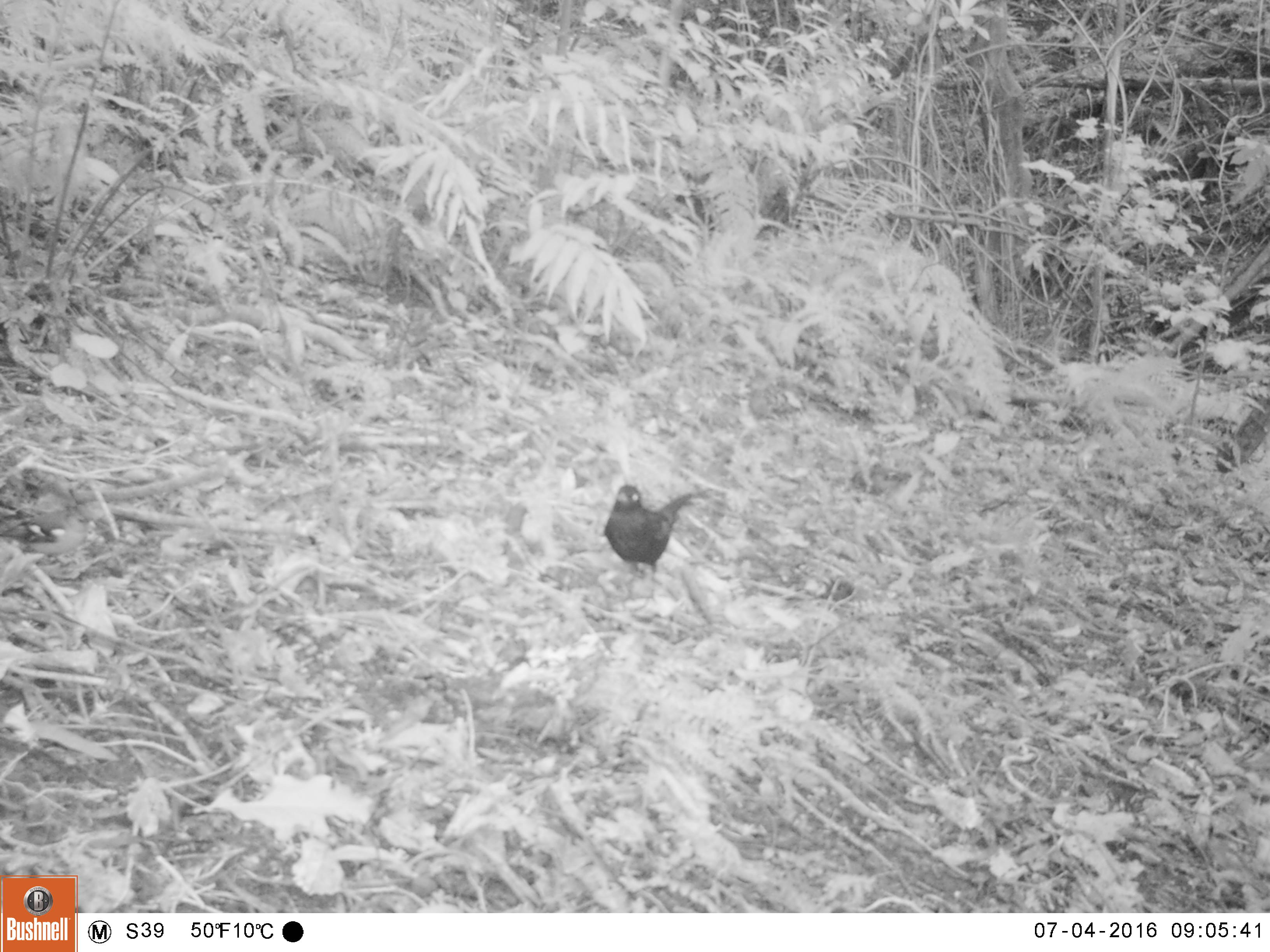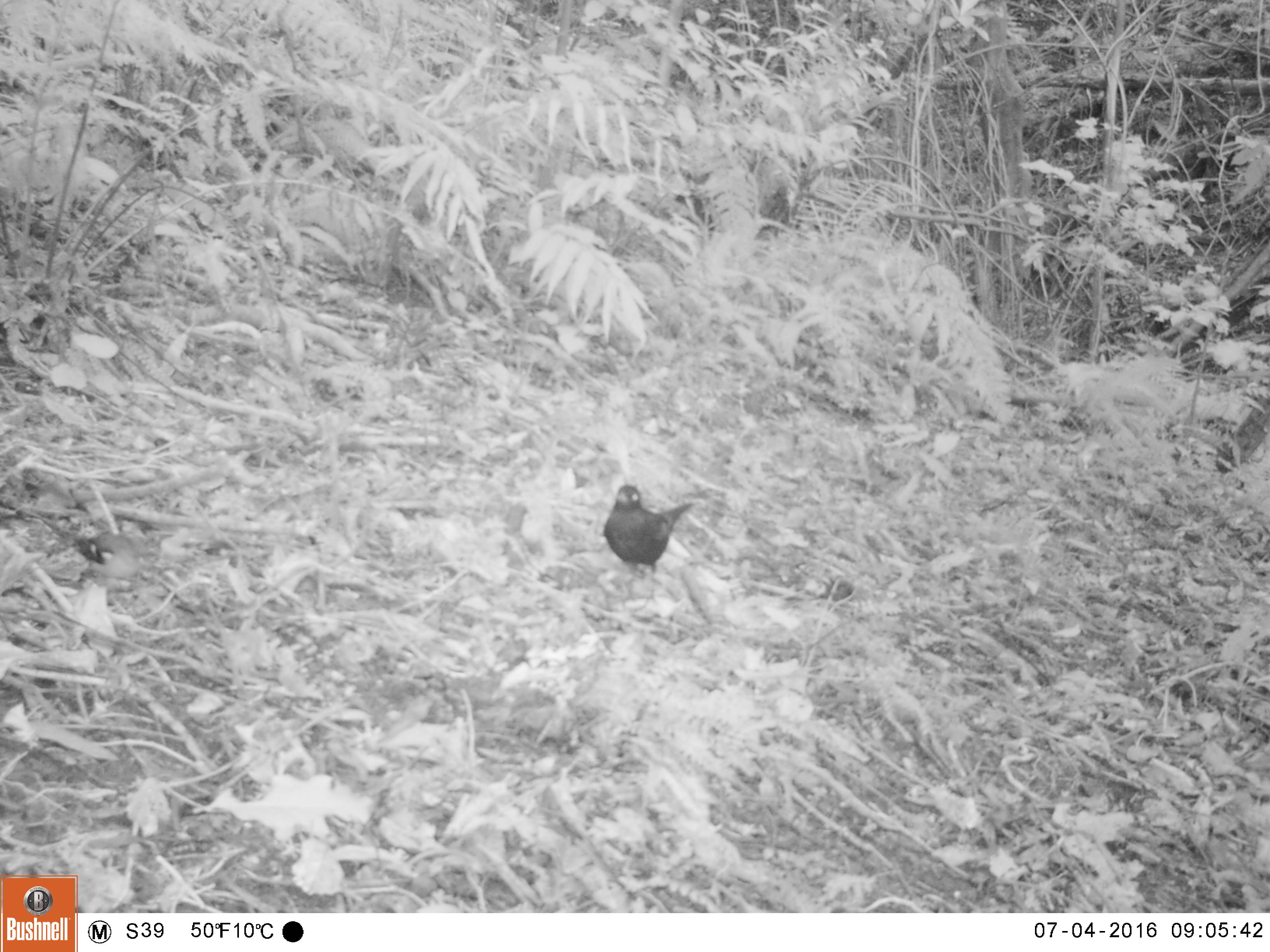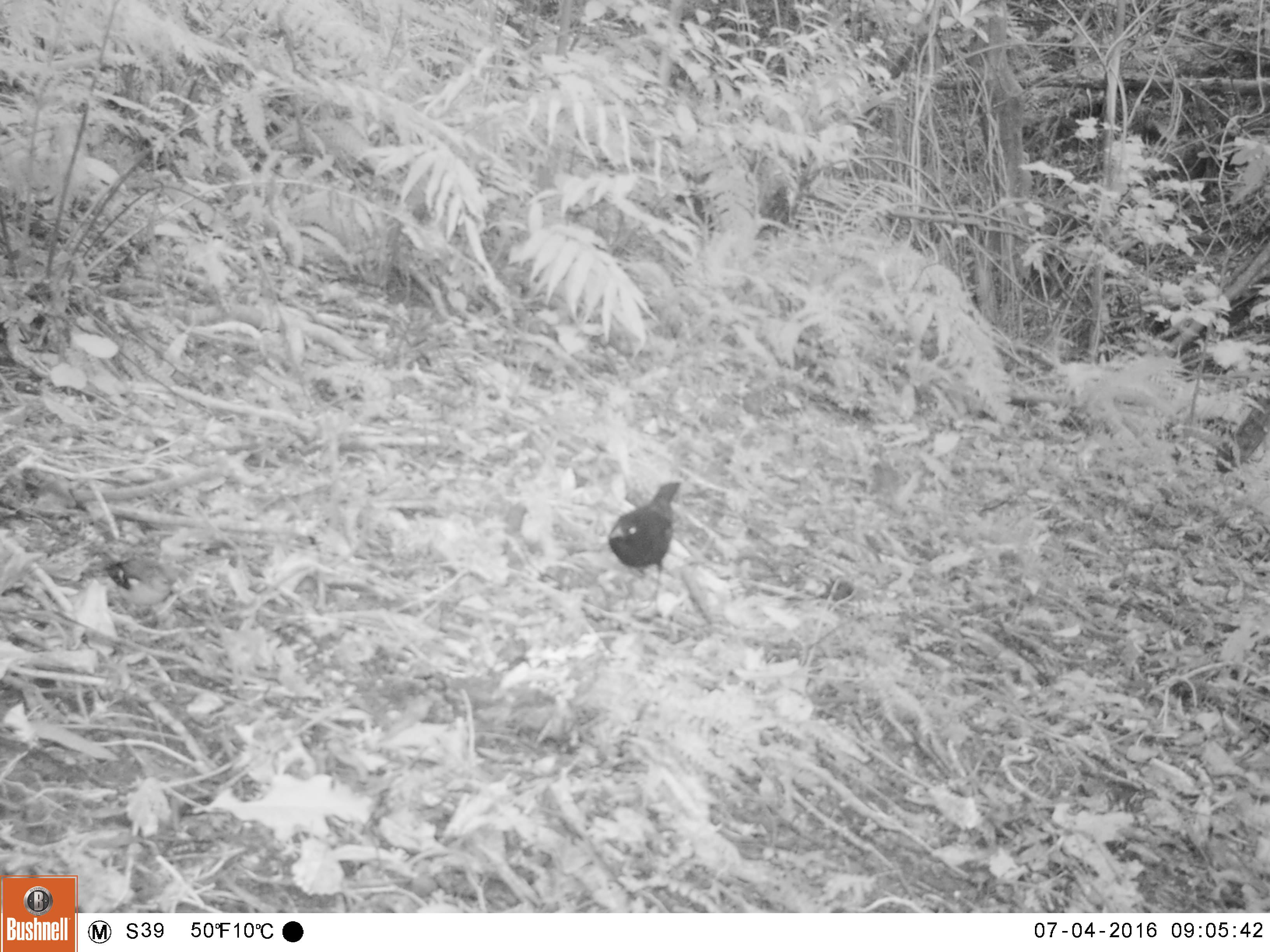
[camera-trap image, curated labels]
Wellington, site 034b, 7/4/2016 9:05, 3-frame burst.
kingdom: Animalia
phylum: Chordata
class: Aves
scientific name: Aves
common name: bird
Bird (Aves).